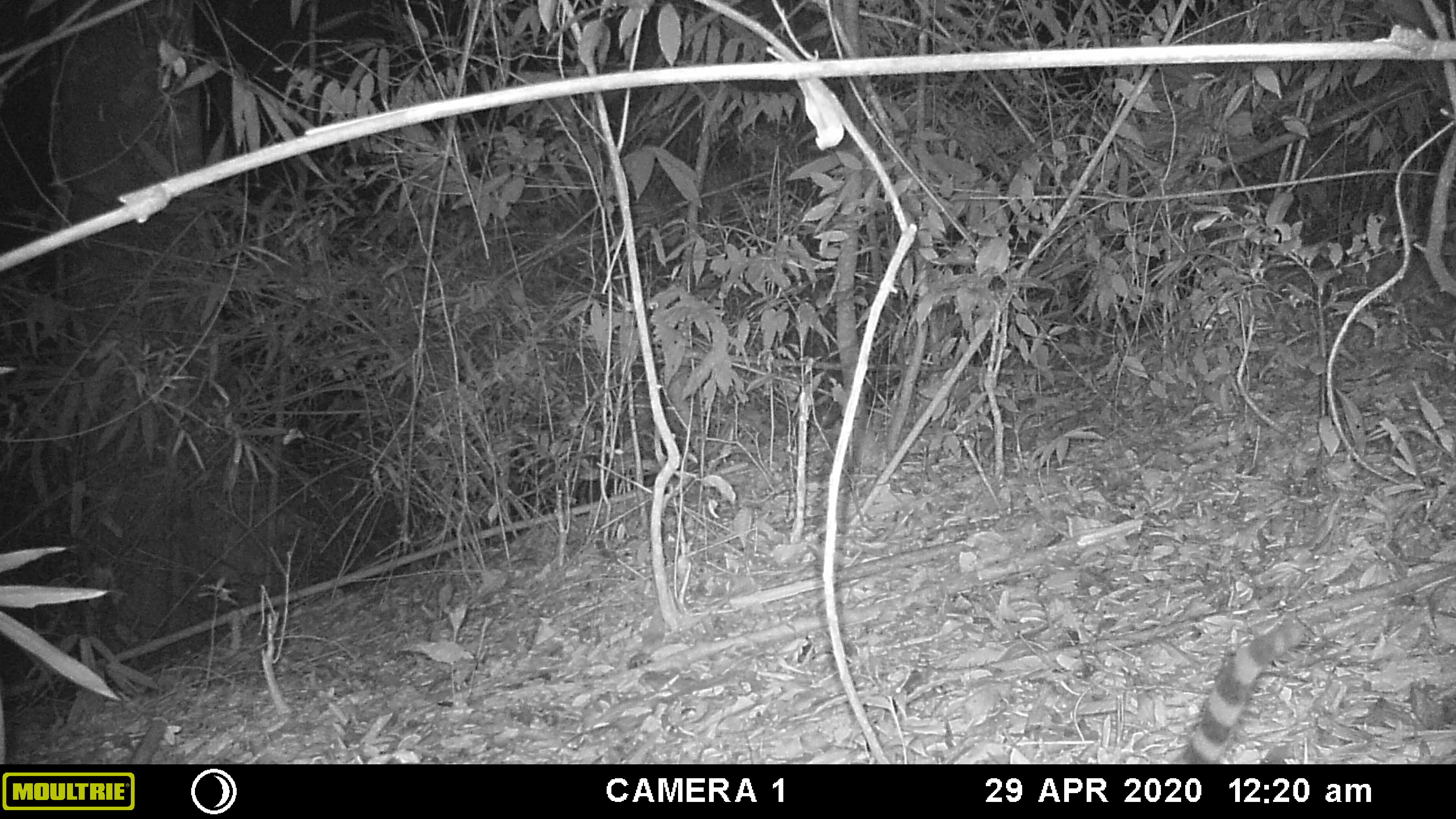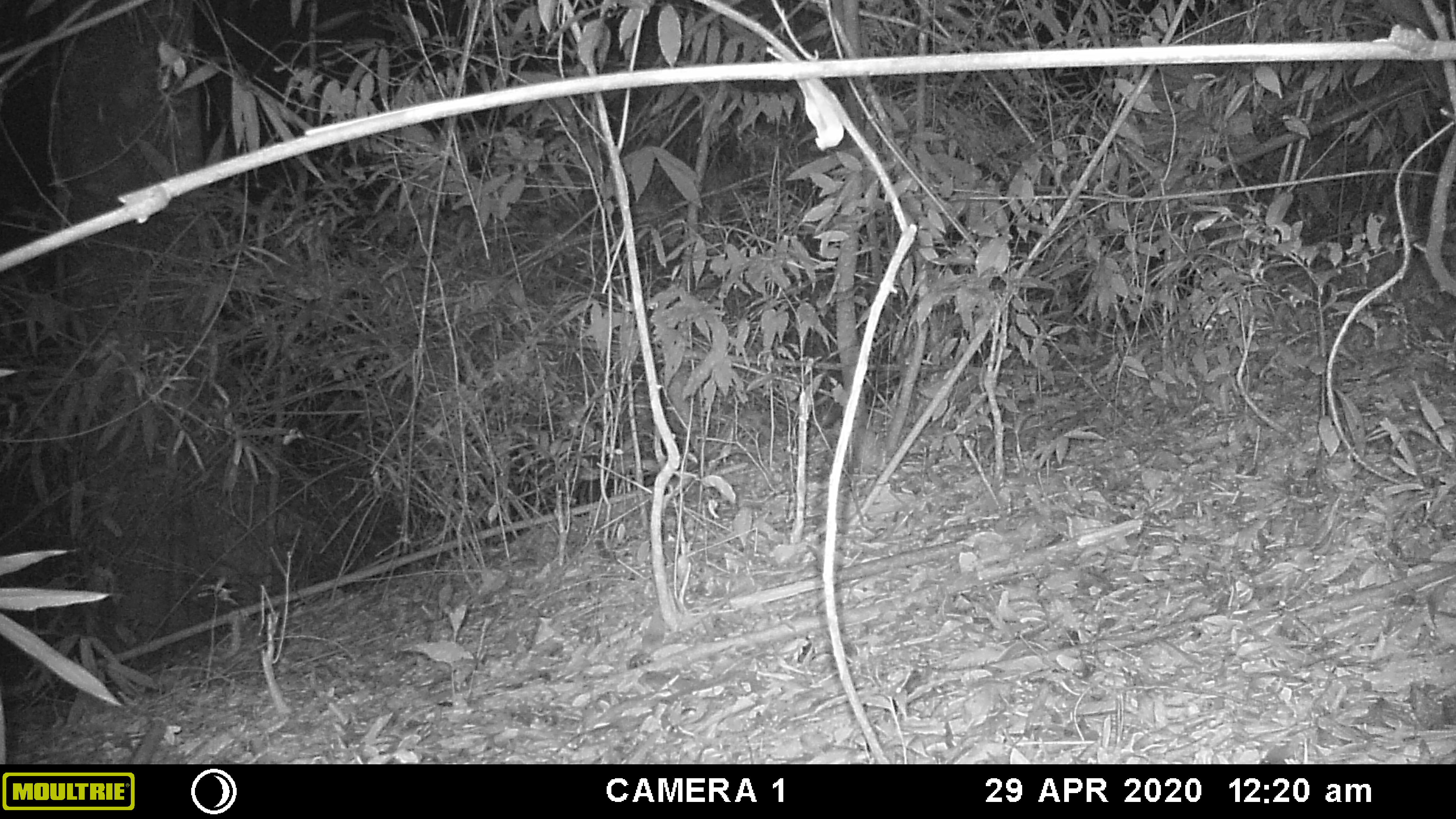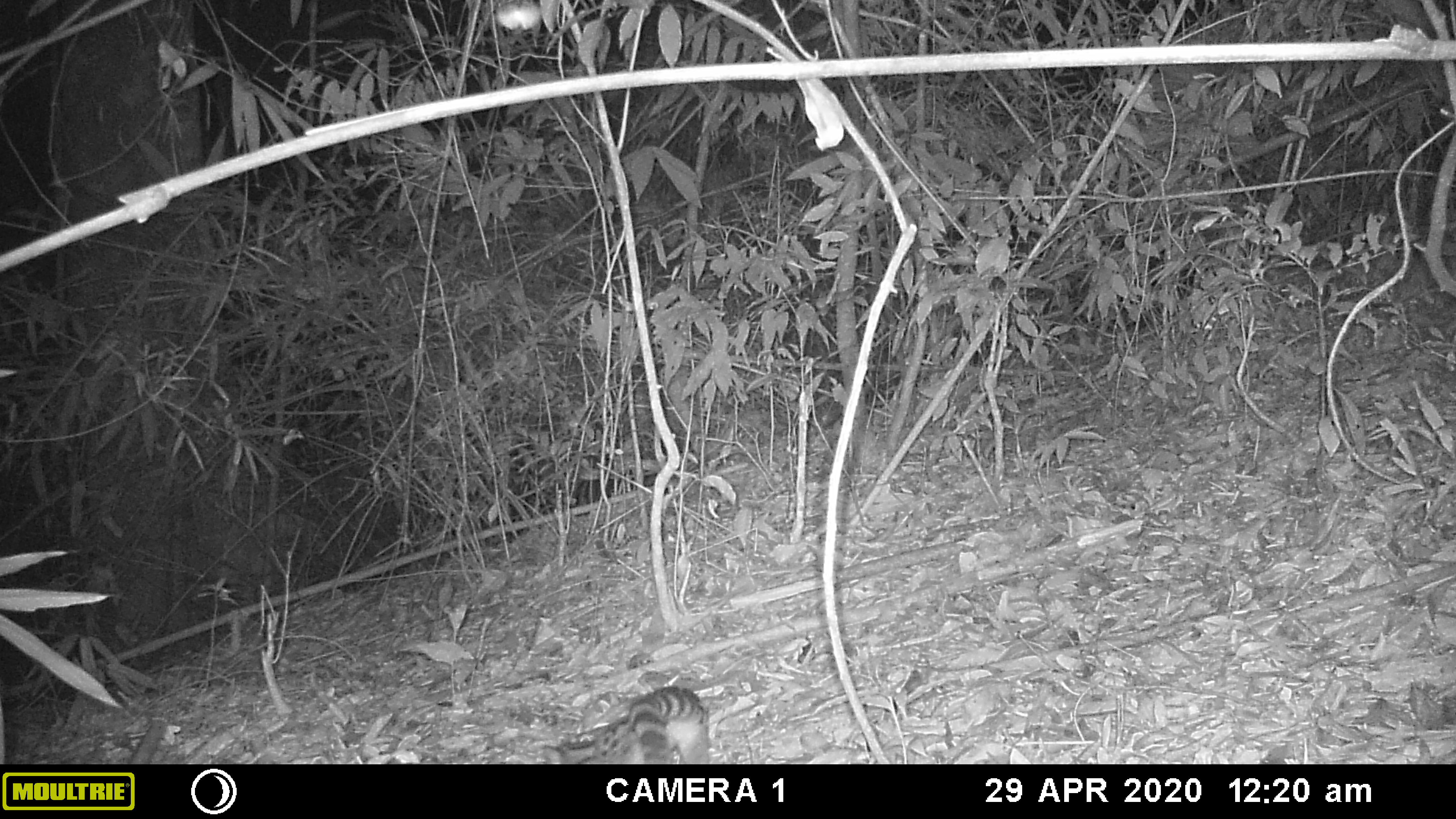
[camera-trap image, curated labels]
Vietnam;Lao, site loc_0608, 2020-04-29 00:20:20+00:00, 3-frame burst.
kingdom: Animalia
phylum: Chordata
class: Mammalia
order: Carnivora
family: Prionodontidae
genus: Prionodon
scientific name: Prionodon pardicolor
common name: spotted linsang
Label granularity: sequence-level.